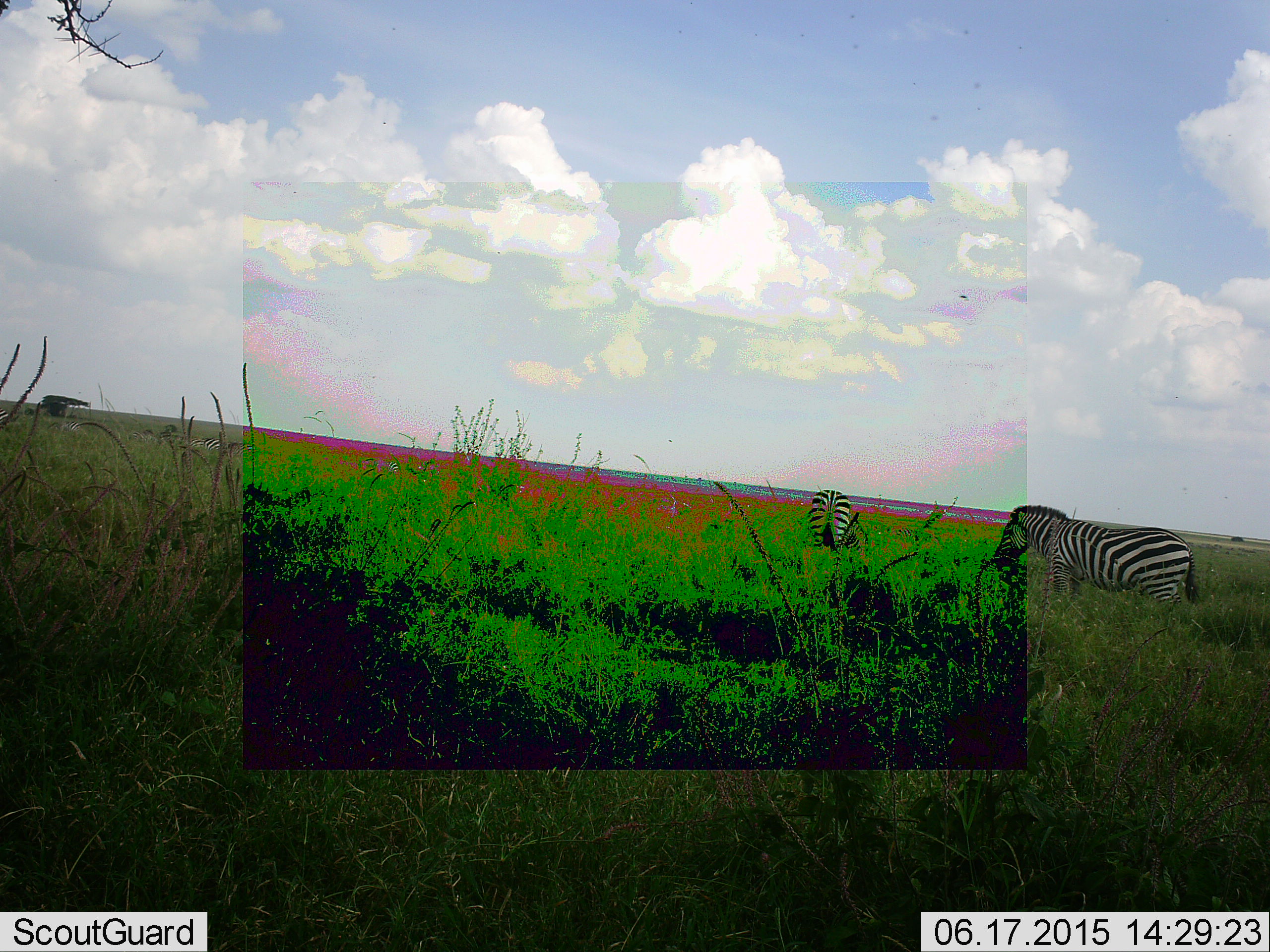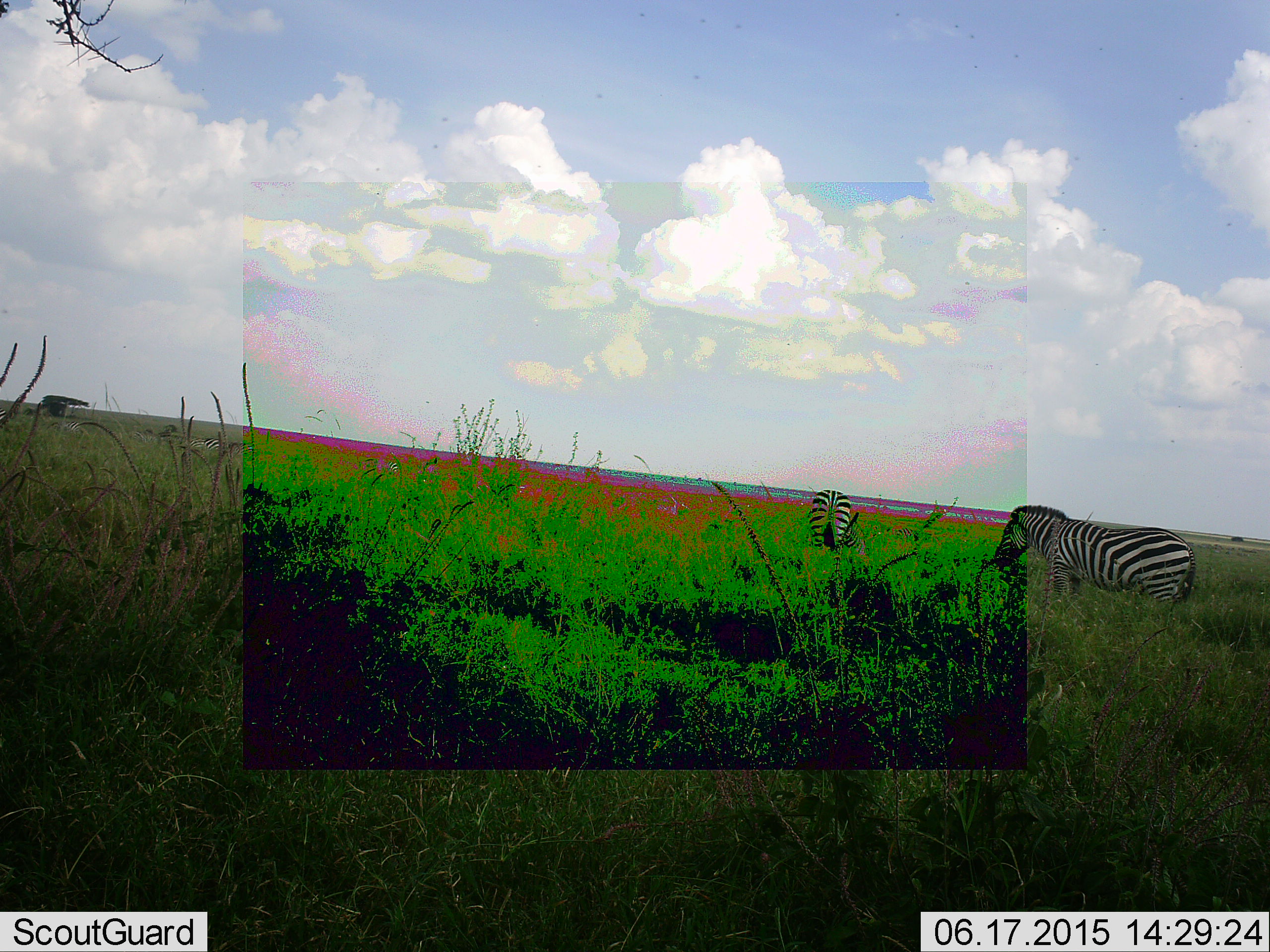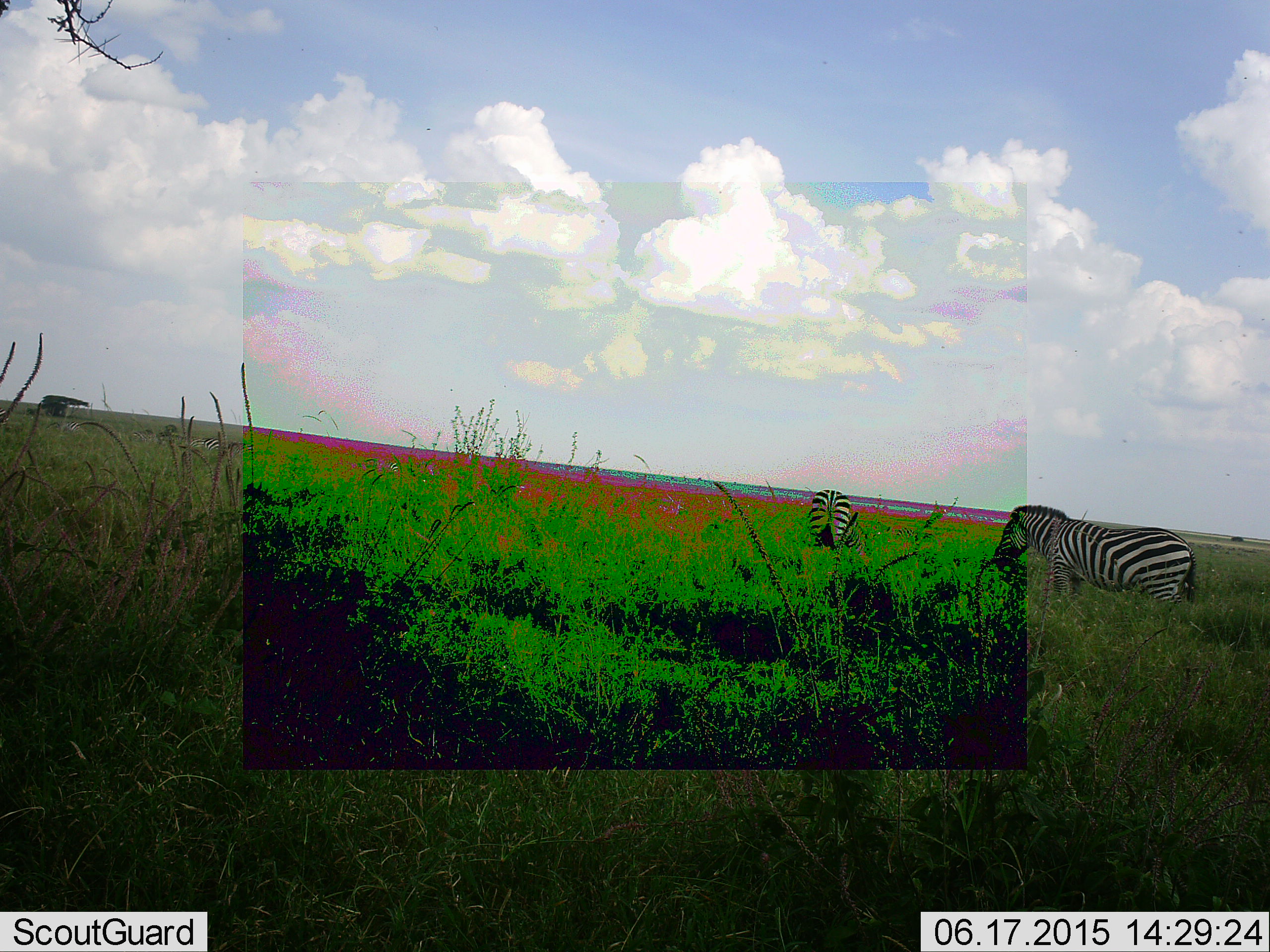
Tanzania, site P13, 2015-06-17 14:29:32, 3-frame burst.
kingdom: Animalia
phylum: Chordata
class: Mammalia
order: Perissodactyla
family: Equidae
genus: Equus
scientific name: Equus quagga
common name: plains zebra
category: zebra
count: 2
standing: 80%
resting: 0%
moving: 20%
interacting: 0%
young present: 0%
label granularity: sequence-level